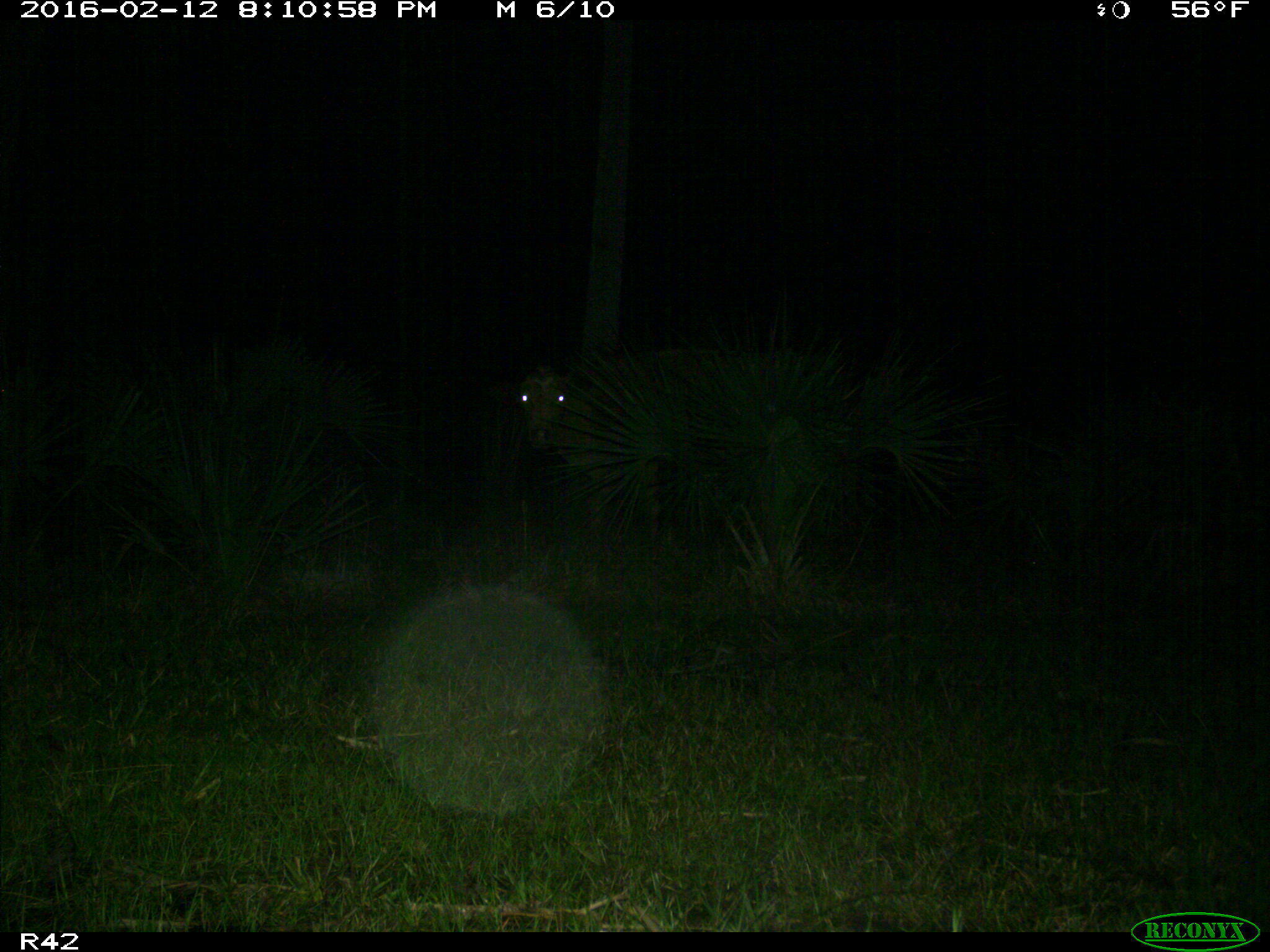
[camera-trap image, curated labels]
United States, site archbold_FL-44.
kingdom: Animalia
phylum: Chordata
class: Mammalia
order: Artiodactyla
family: Bovidae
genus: Bos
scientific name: Bos taurus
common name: domestic cow